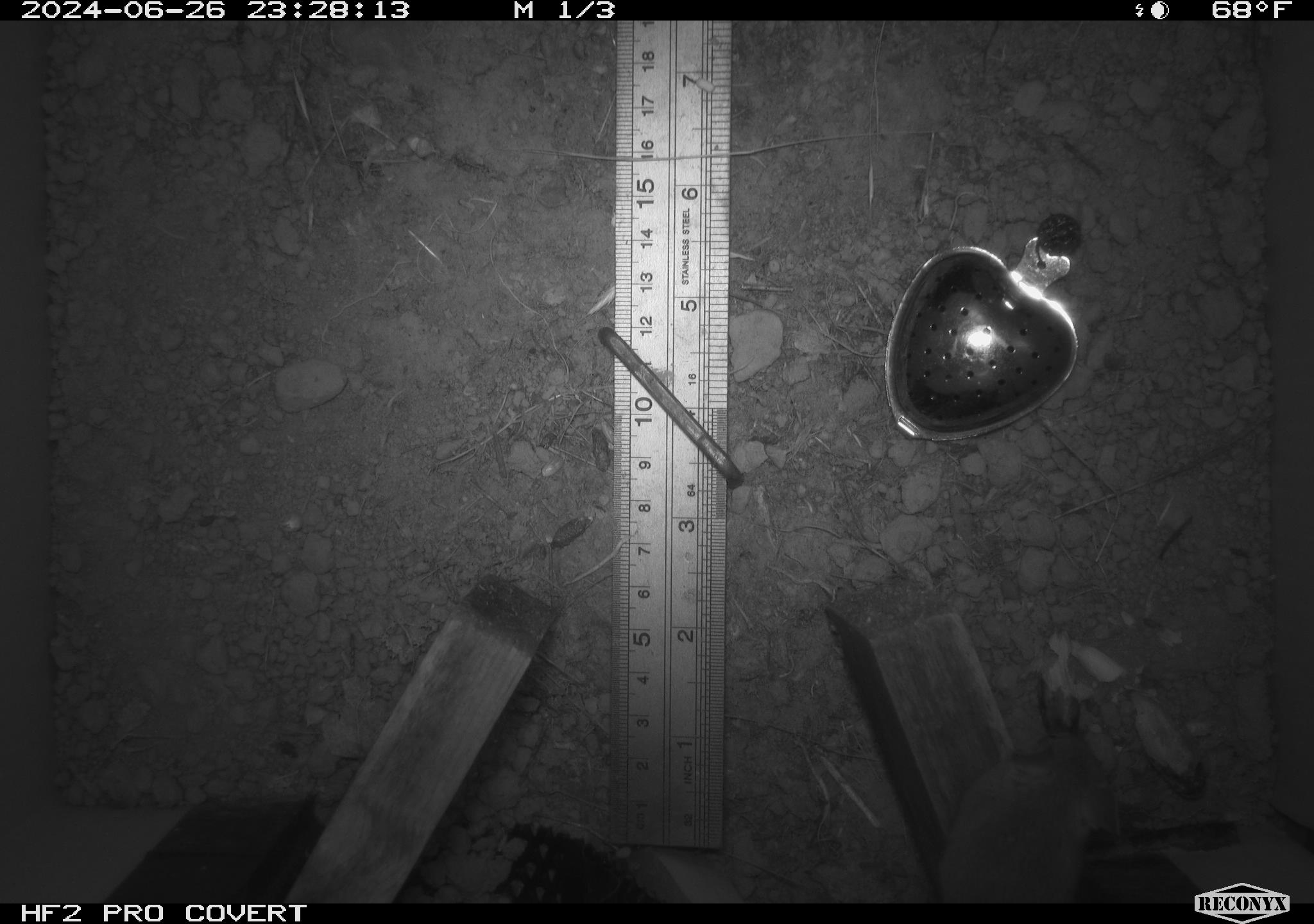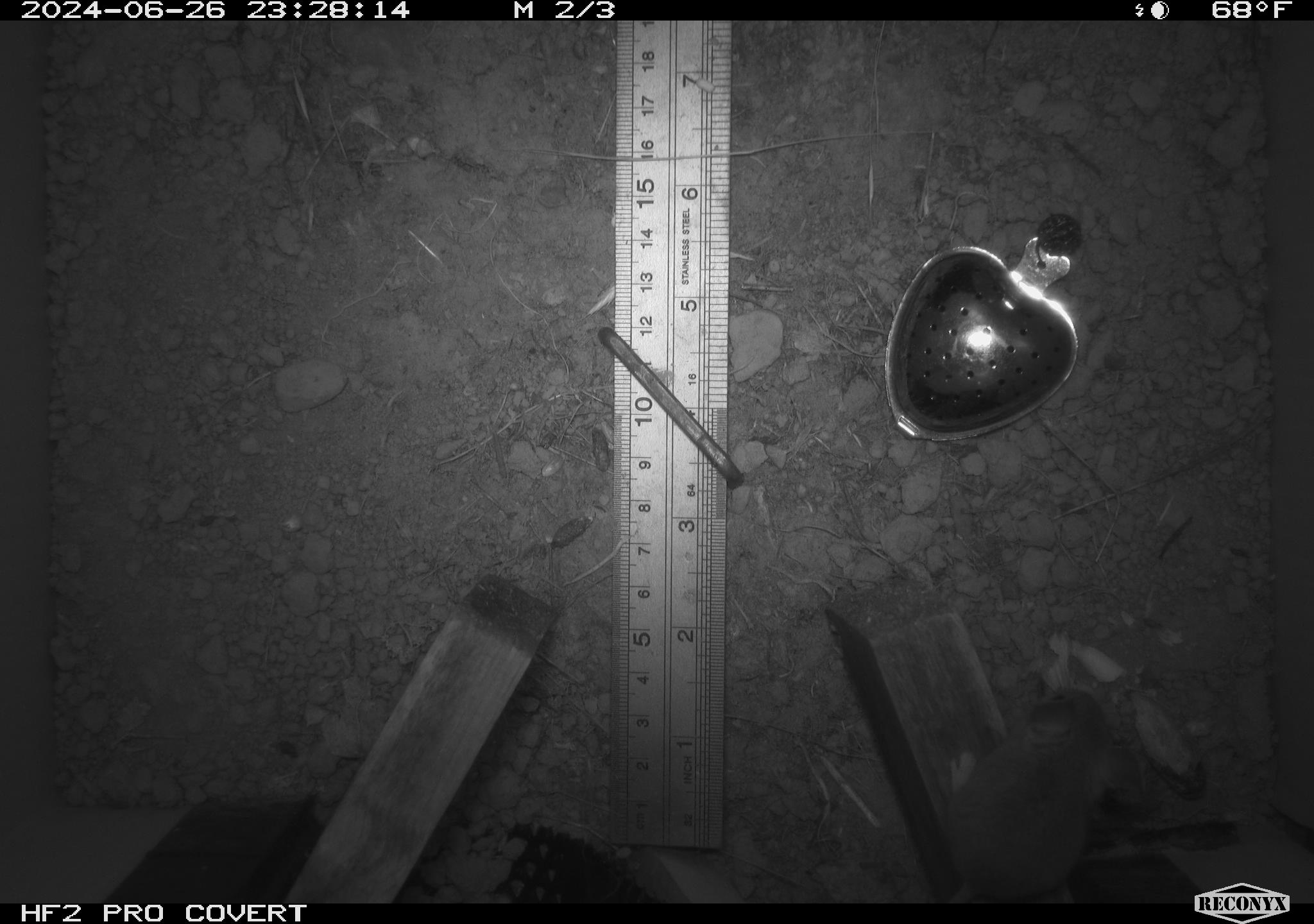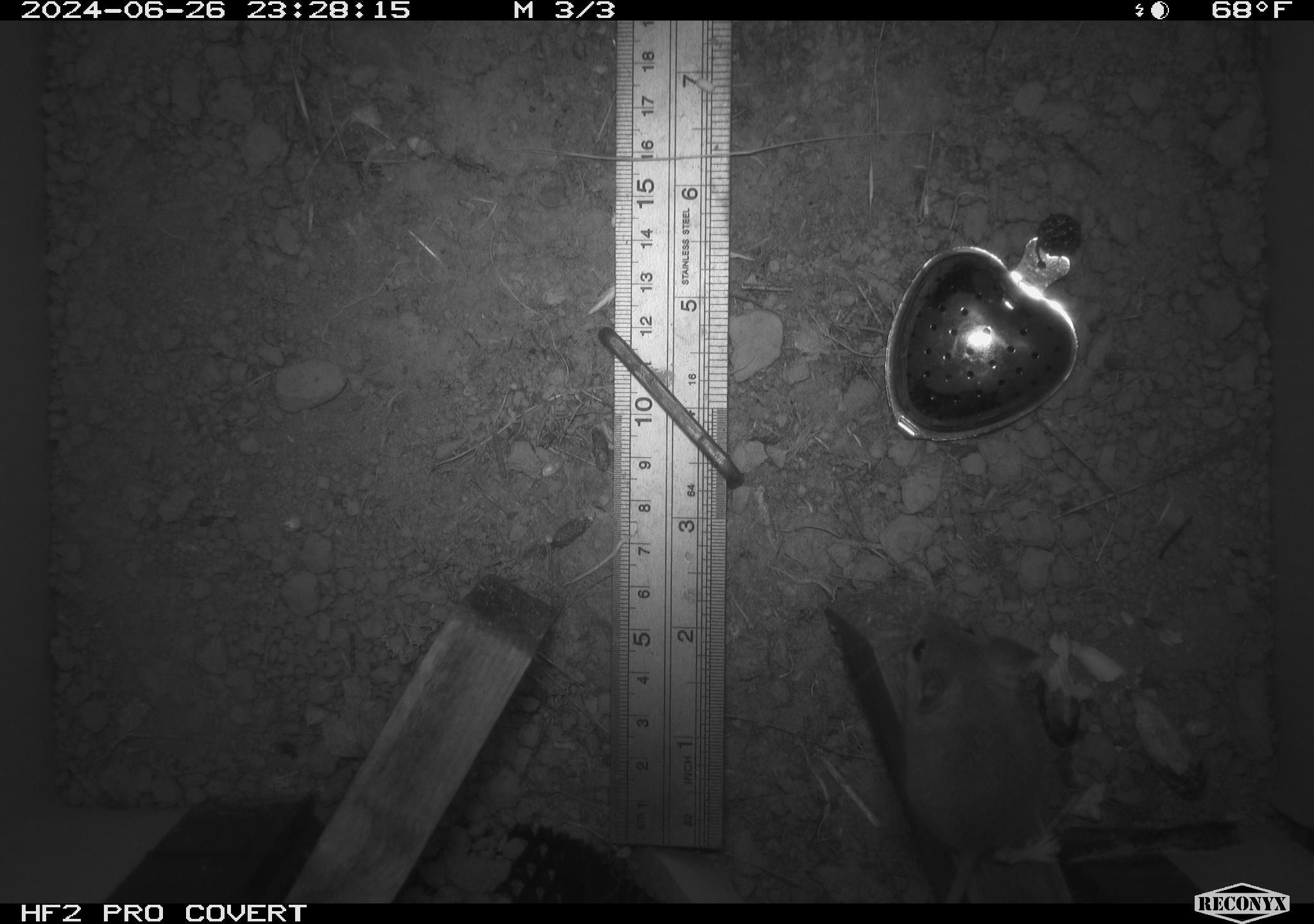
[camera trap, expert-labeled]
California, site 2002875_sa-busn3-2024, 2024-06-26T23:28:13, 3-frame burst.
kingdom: Animalia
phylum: Chordata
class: Mammalia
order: Rodentia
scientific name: Rodentia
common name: mouse species